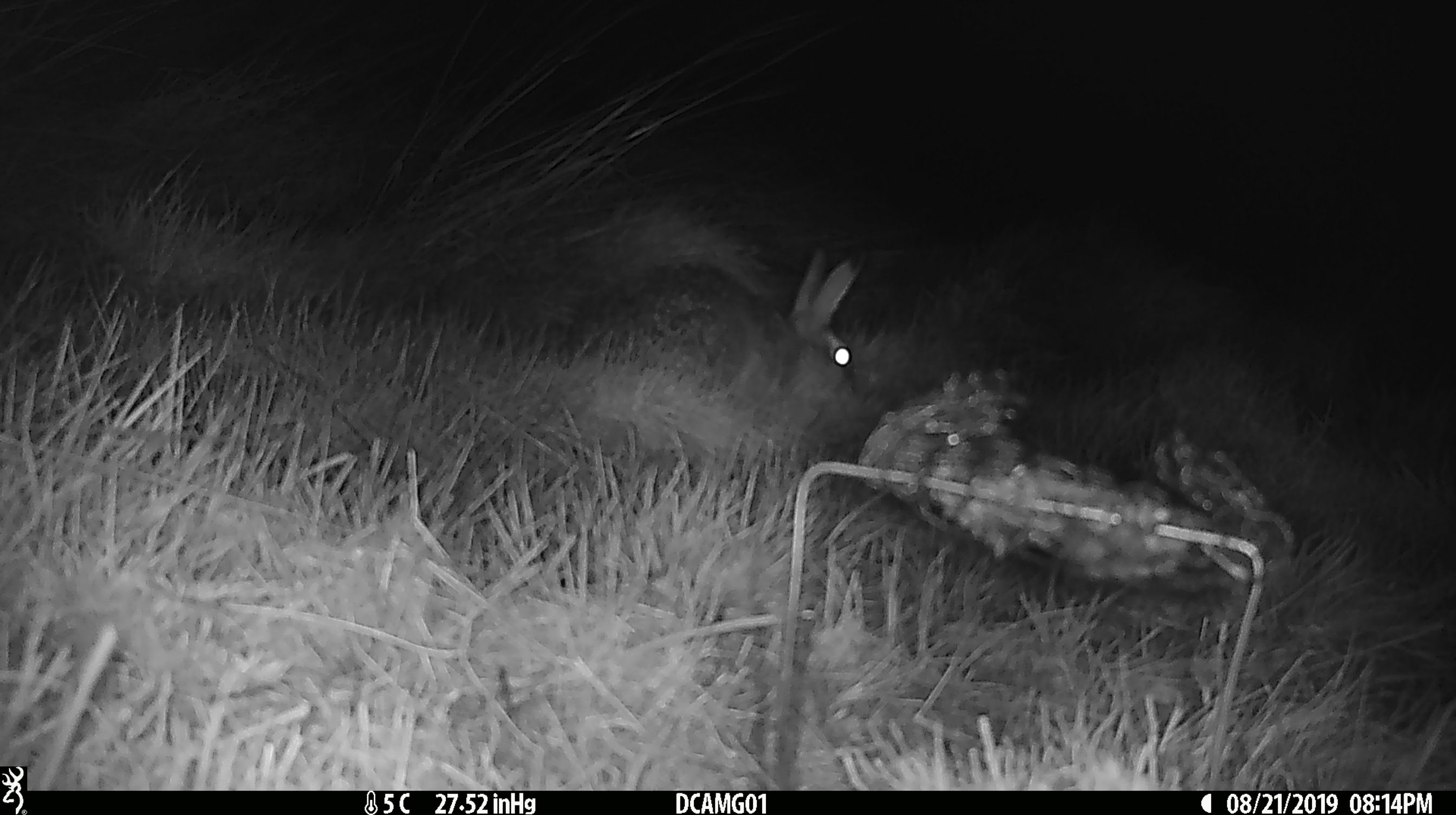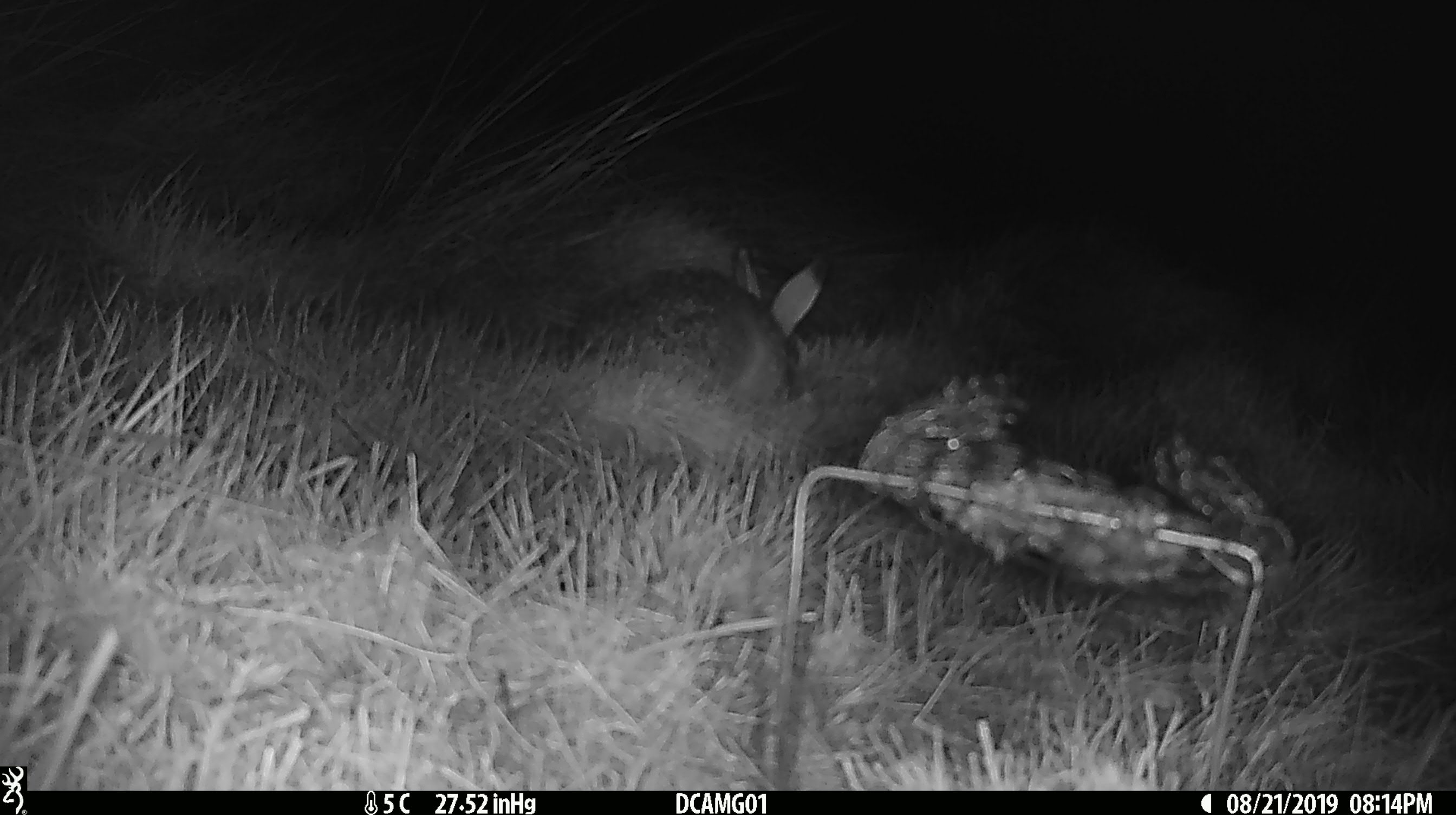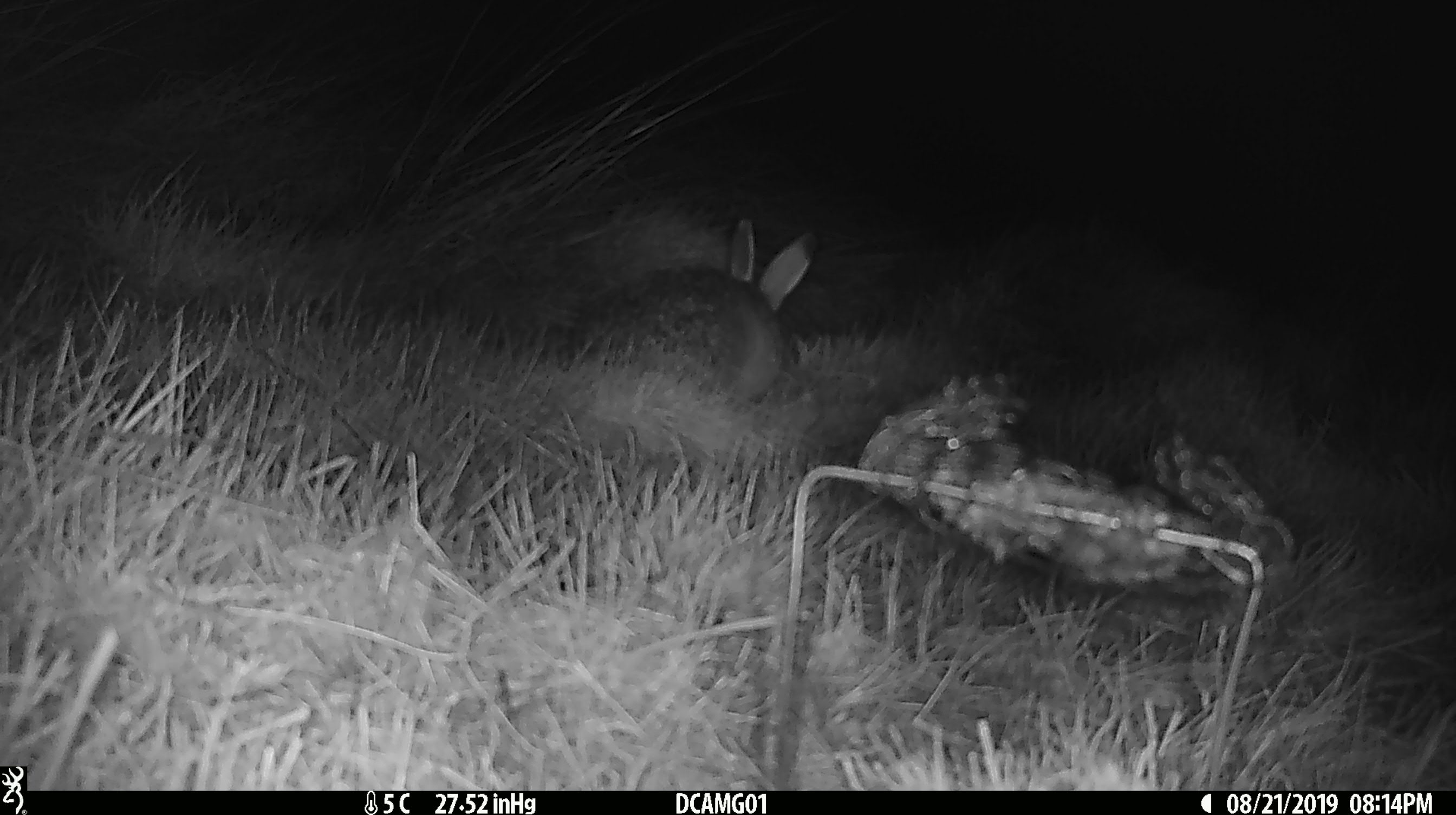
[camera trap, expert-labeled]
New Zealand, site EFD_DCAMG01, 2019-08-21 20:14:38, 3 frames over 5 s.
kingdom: Animalia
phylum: Chordata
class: Mammalia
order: Lagomorpha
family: Leporidae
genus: Lepus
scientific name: Lepus europaeus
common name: brown hare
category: hare